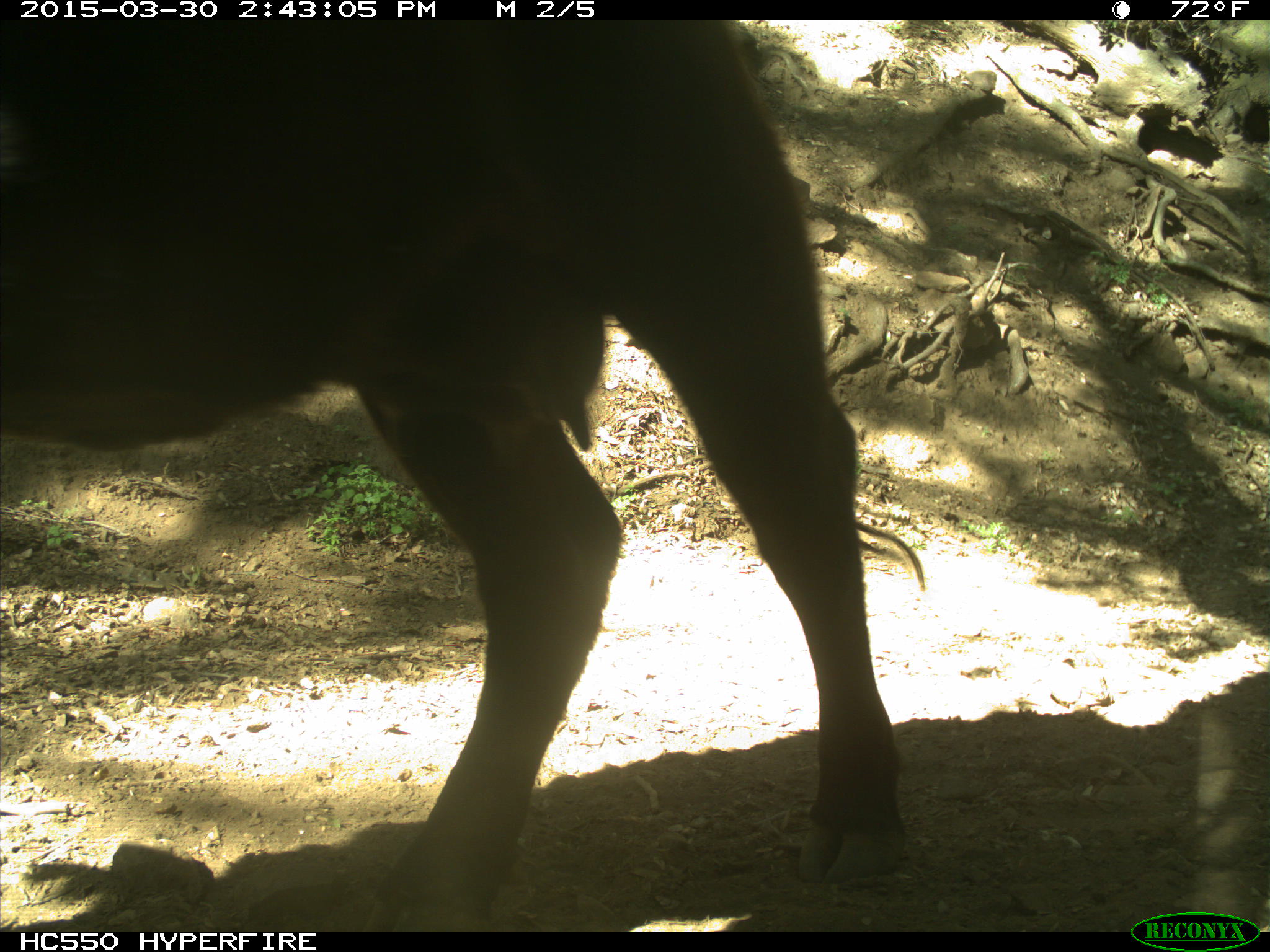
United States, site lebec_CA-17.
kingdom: Animalia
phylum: Chordata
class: Mammalia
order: Artiodactyla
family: Bovidae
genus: Bos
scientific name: Bos taurus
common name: domestic cow